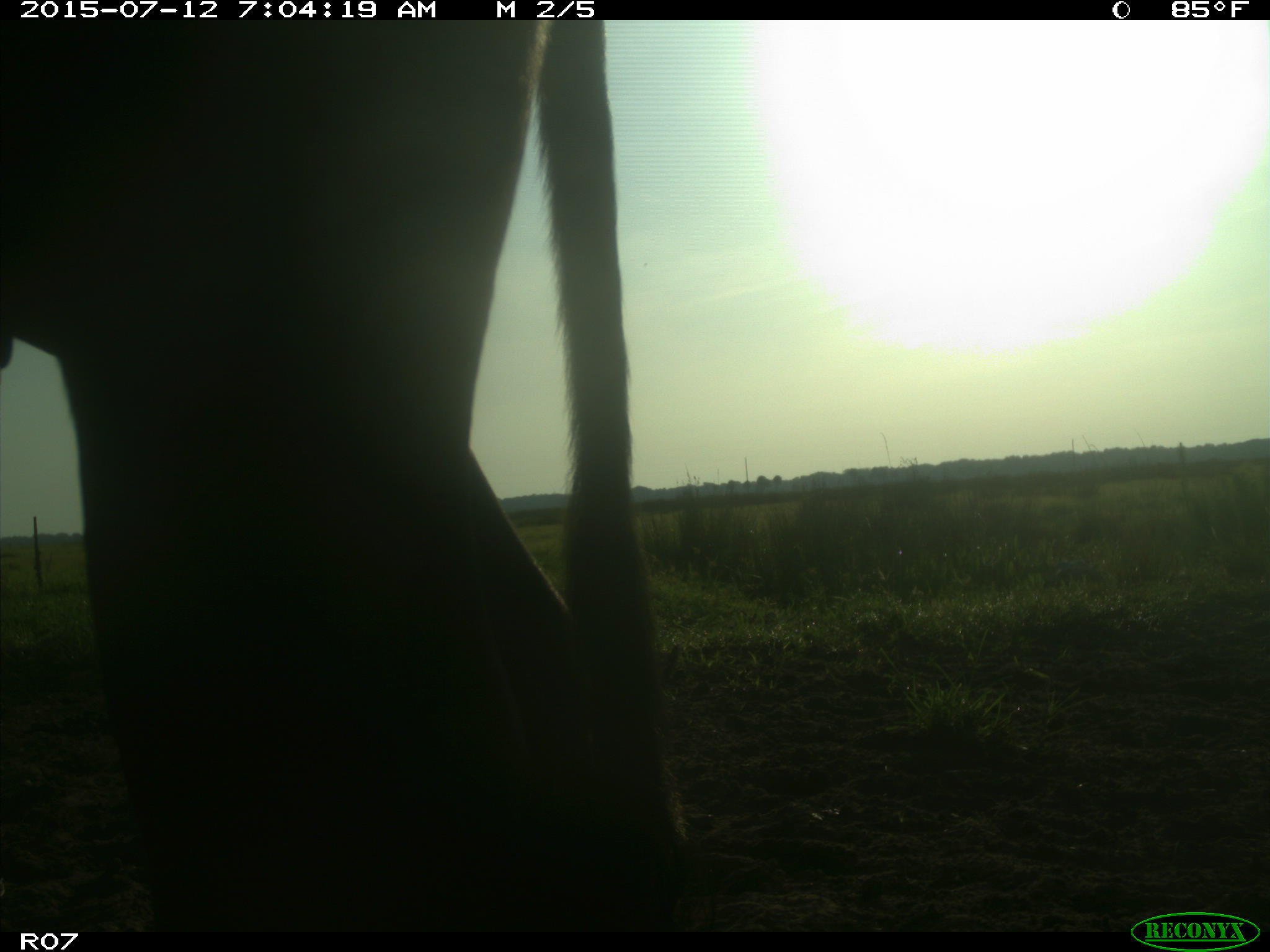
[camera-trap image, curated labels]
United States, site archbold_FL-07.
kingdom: Animalia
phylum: Chordata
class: Mammalia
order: Artiodactyla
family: Bovidae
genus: Bos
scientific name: Bos taurus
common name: domestic cow